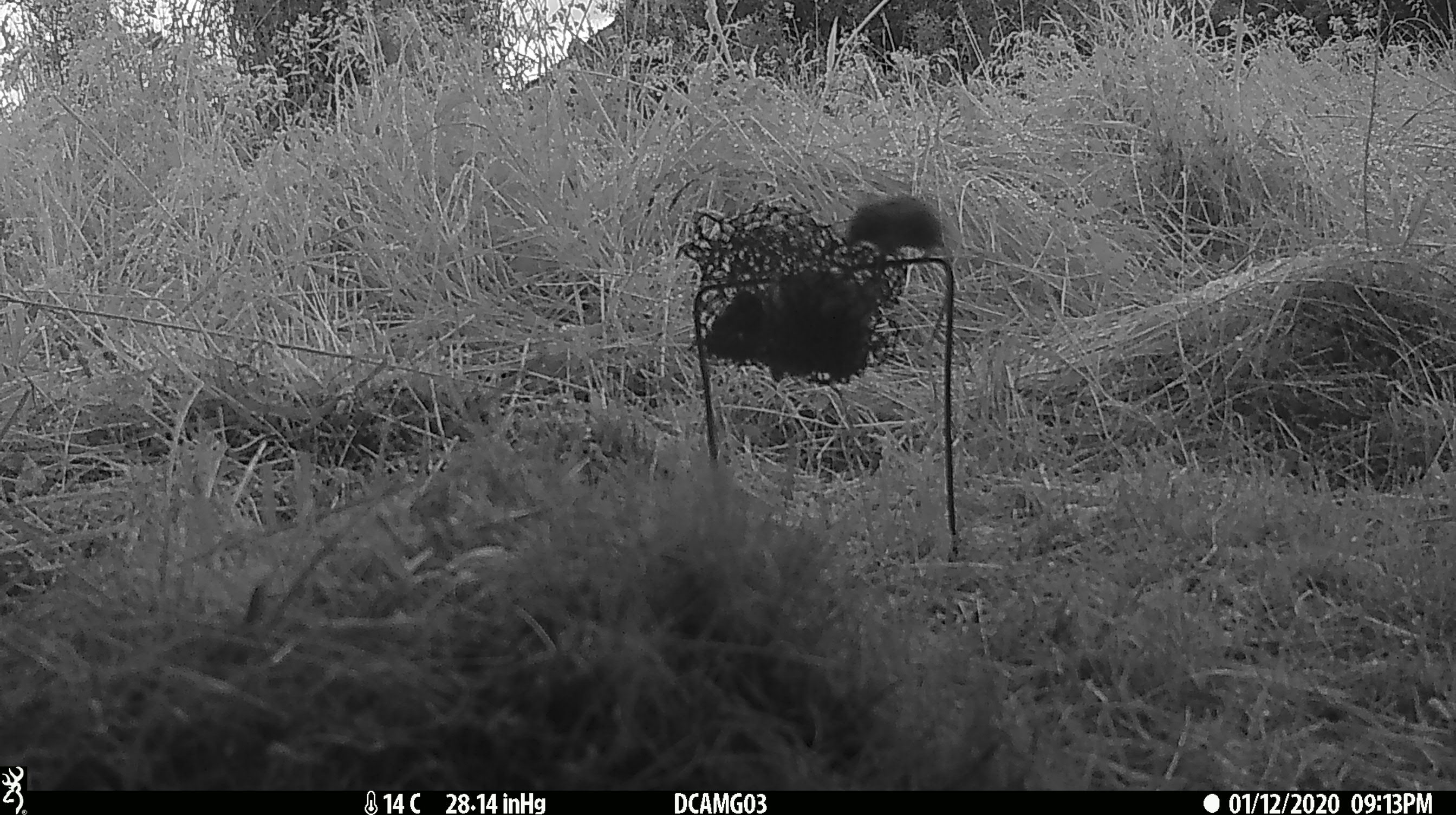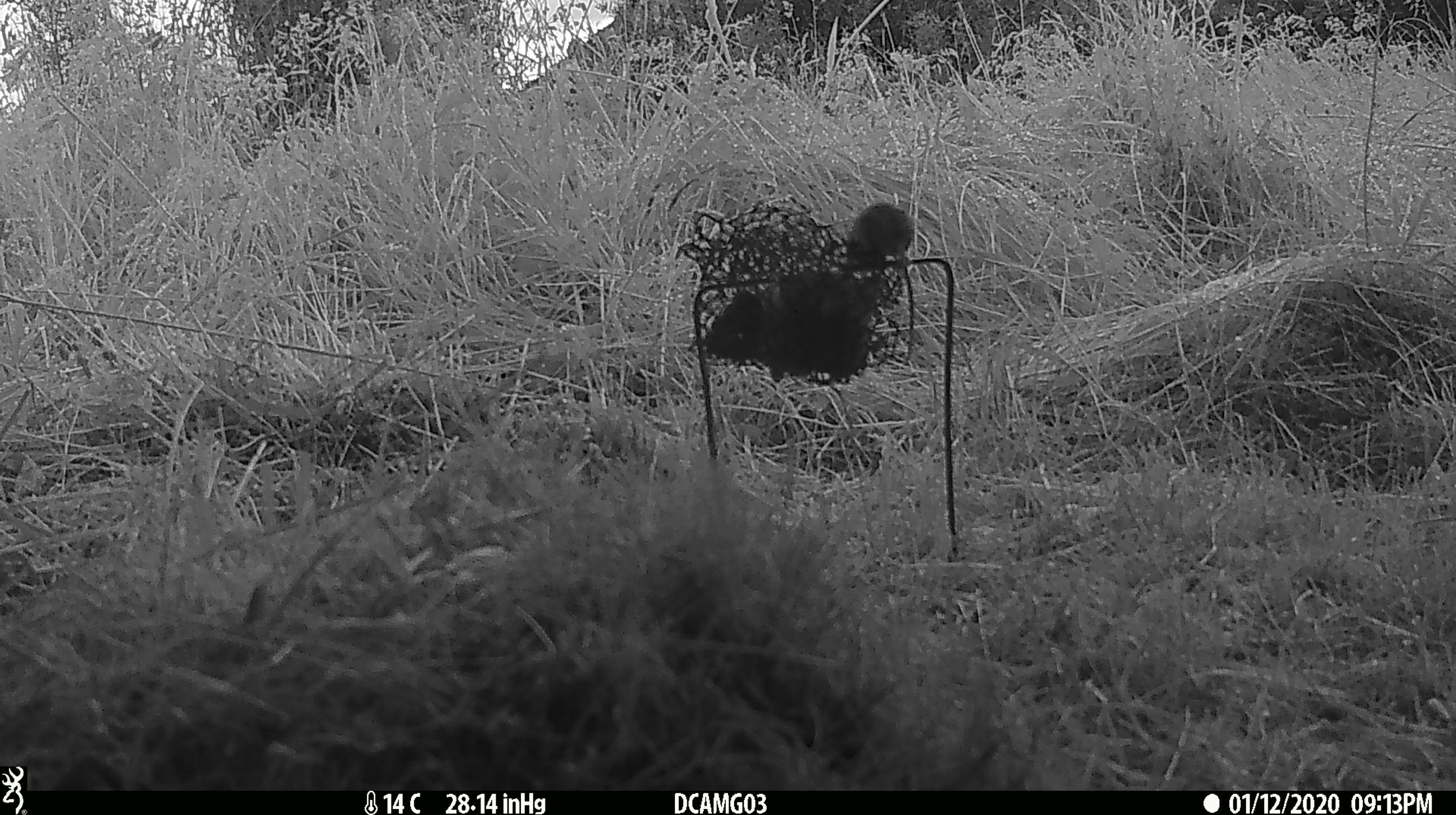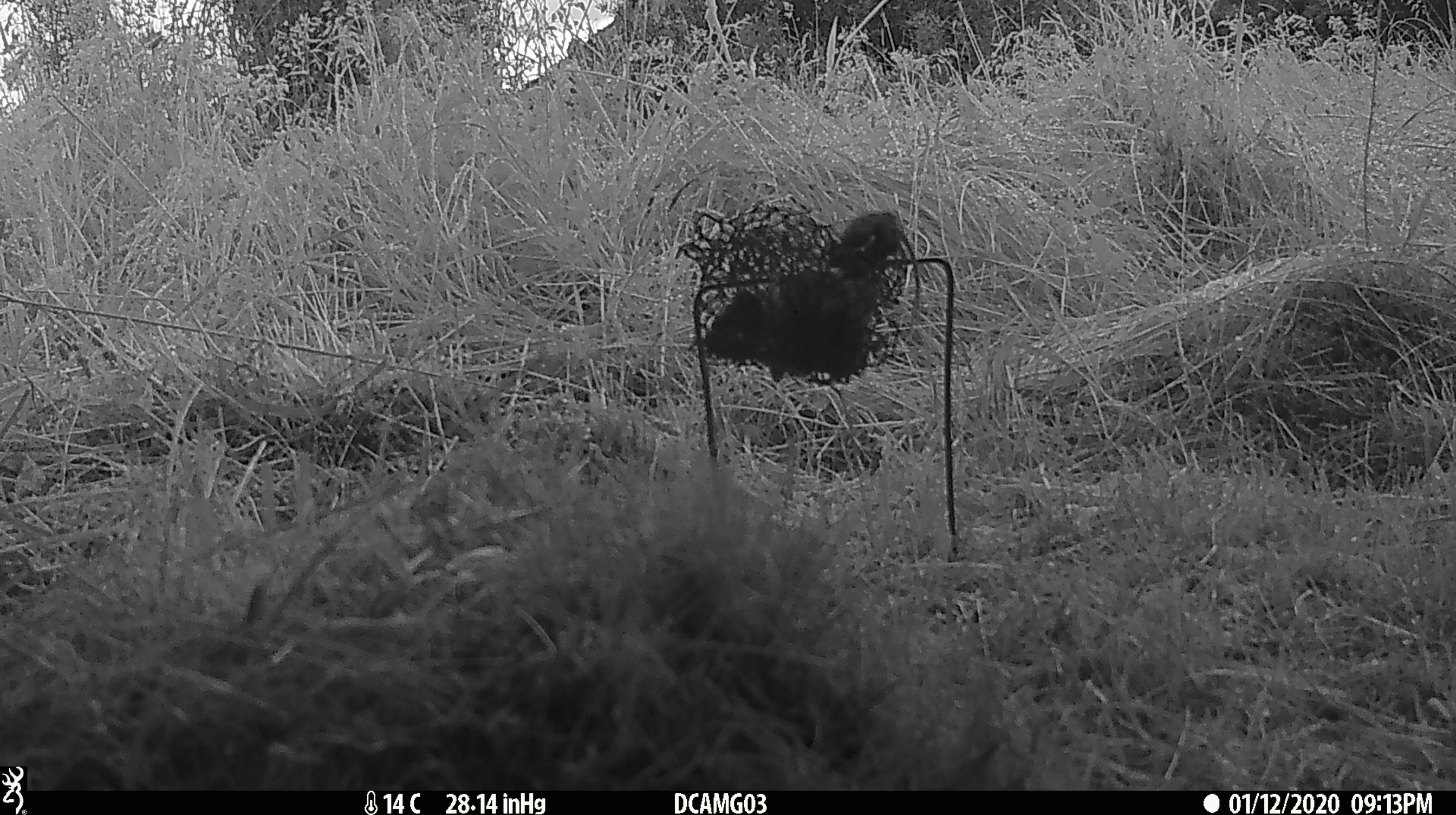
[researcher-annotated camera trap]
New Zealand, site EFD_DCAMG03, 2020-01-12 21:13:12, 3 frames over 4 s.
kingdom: Animalia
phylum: Chordata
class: Mammalia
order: Rodentia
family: Muridae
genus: Mus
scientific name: Mus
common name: mouse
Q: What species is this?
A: Mouse (Mus).